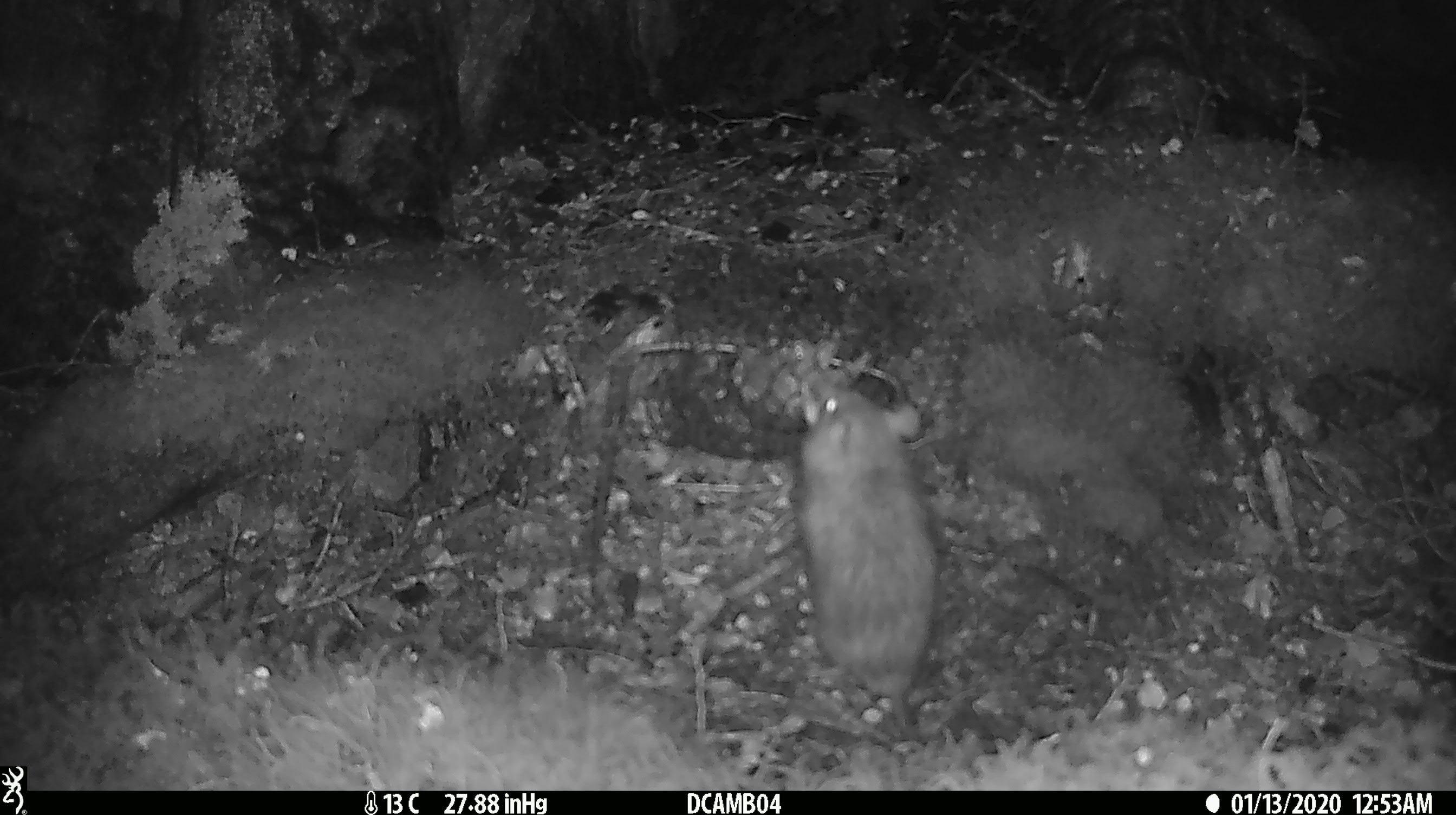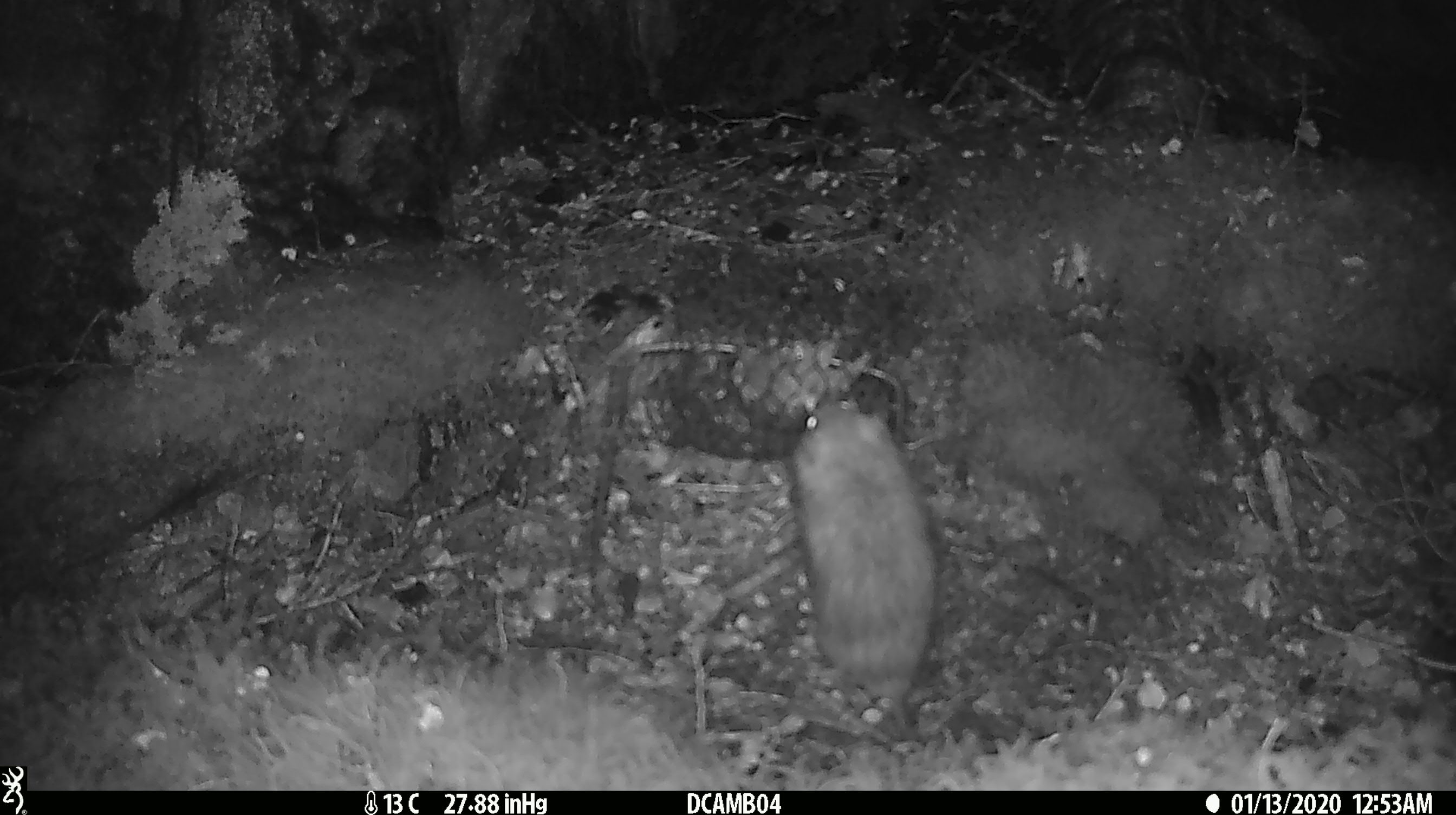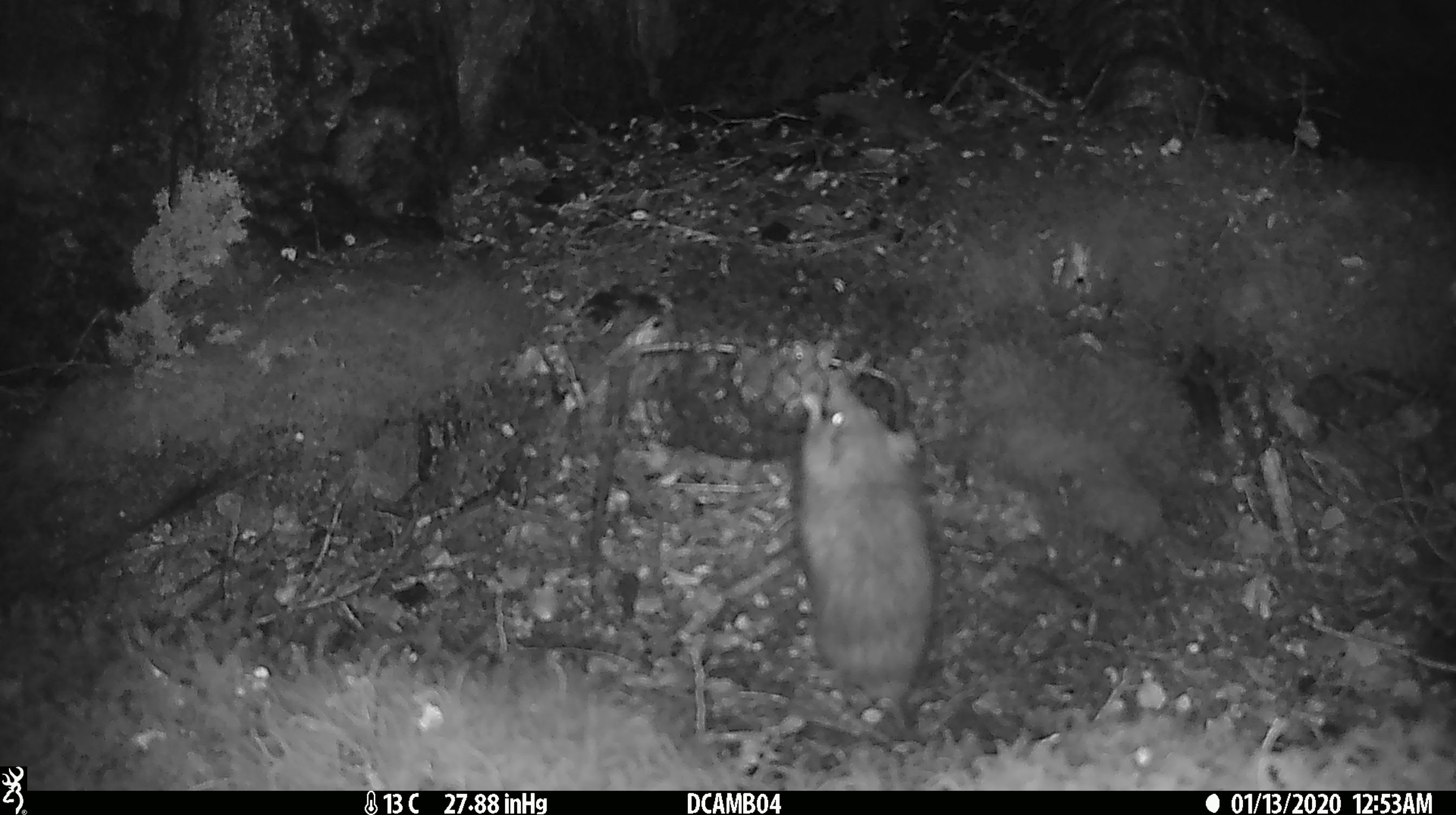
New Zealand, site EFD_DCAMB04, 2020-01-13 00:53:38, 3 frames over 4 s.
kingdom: Animalia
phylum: Chordata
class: Mammalia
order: Rodentia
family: Muridae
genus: Rattus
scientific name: Rattus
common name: rat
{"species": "rat (Rattus)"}